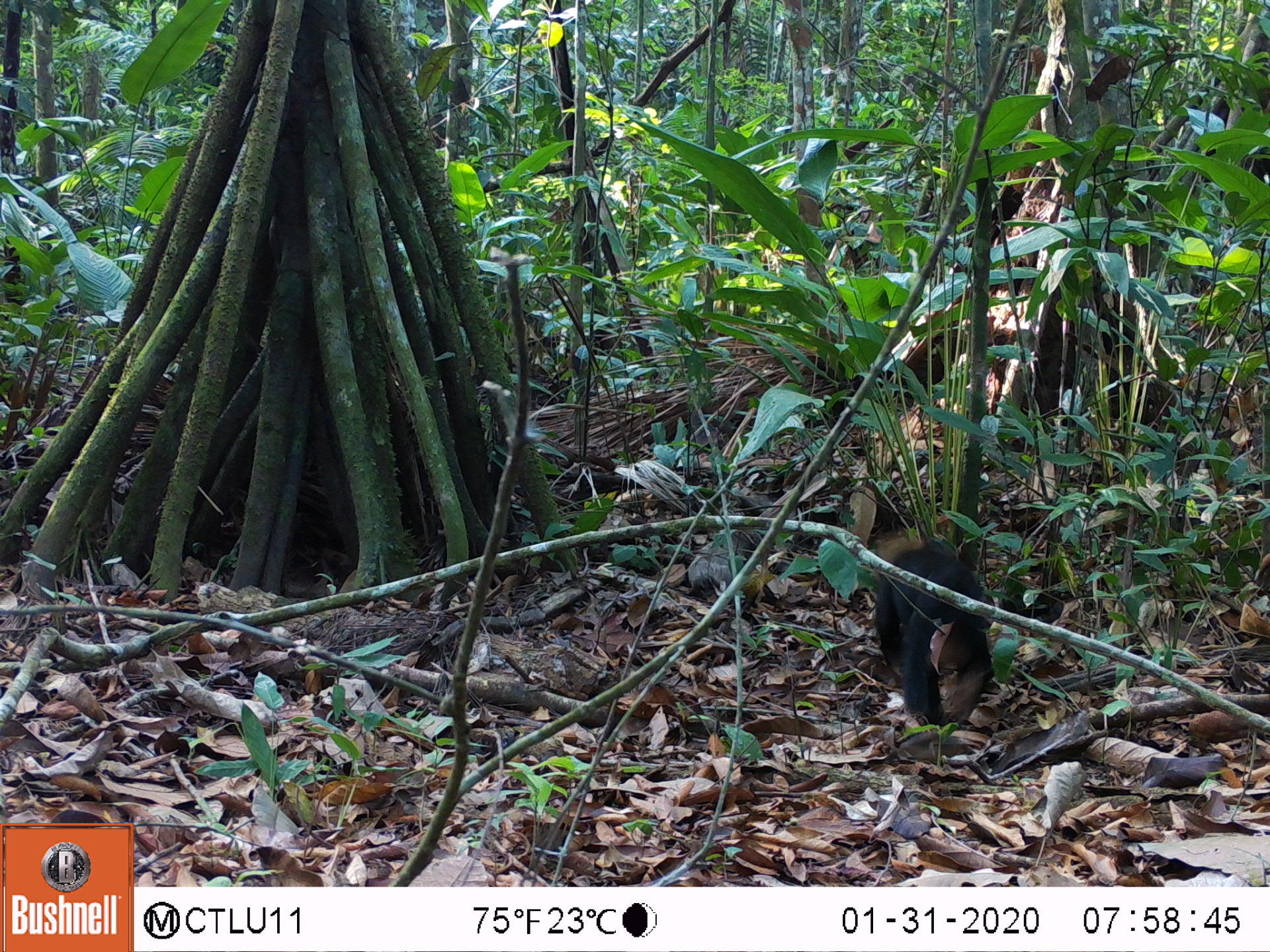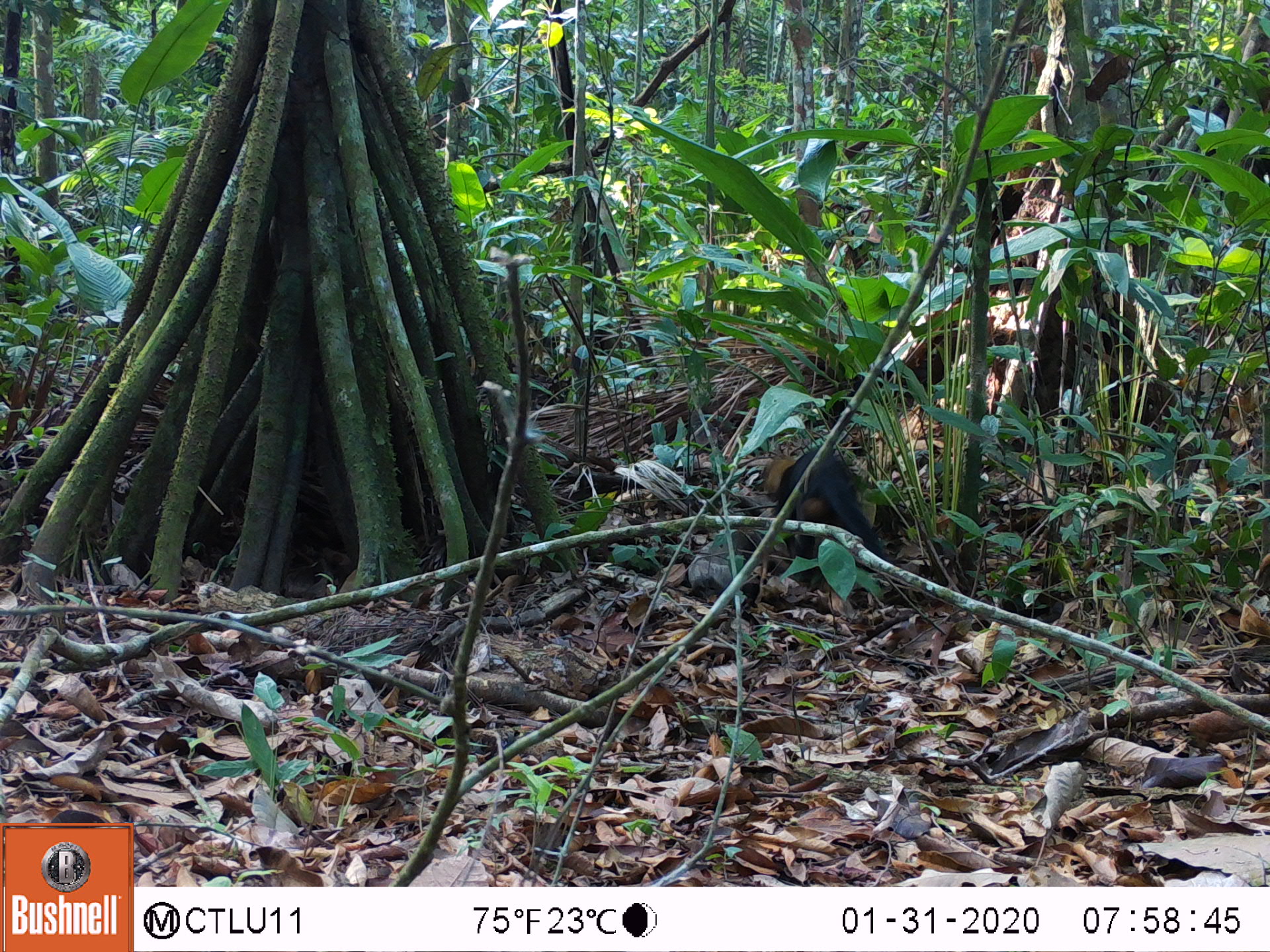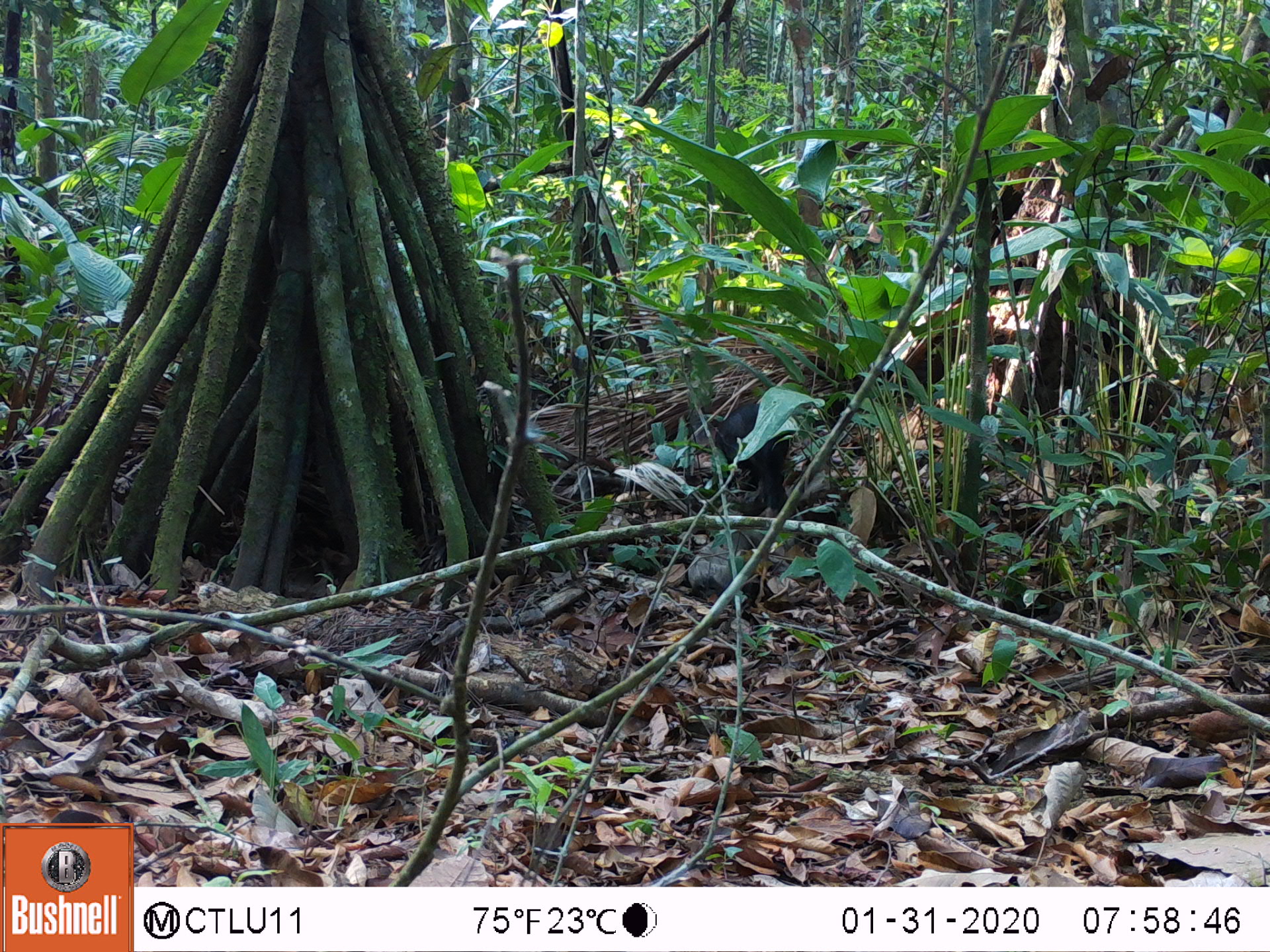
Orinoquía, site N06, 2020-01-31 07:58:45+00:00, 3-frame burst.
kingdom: Animalia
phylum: Chordata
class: Mammalia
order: Carnivora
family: Mustelidae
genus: Eira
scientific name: Eira barbara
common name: tayra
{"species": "tayra (Eira barbara)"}